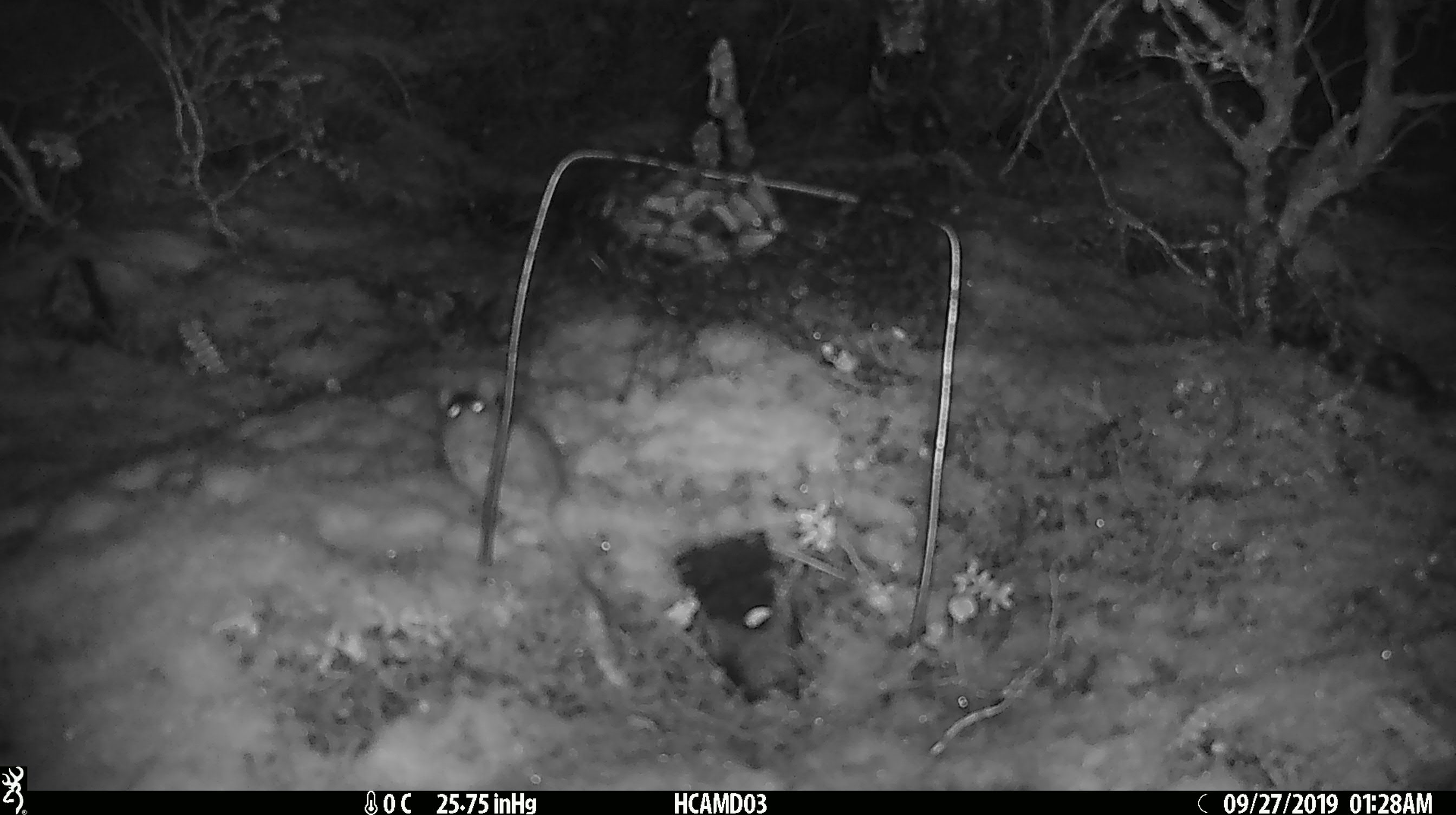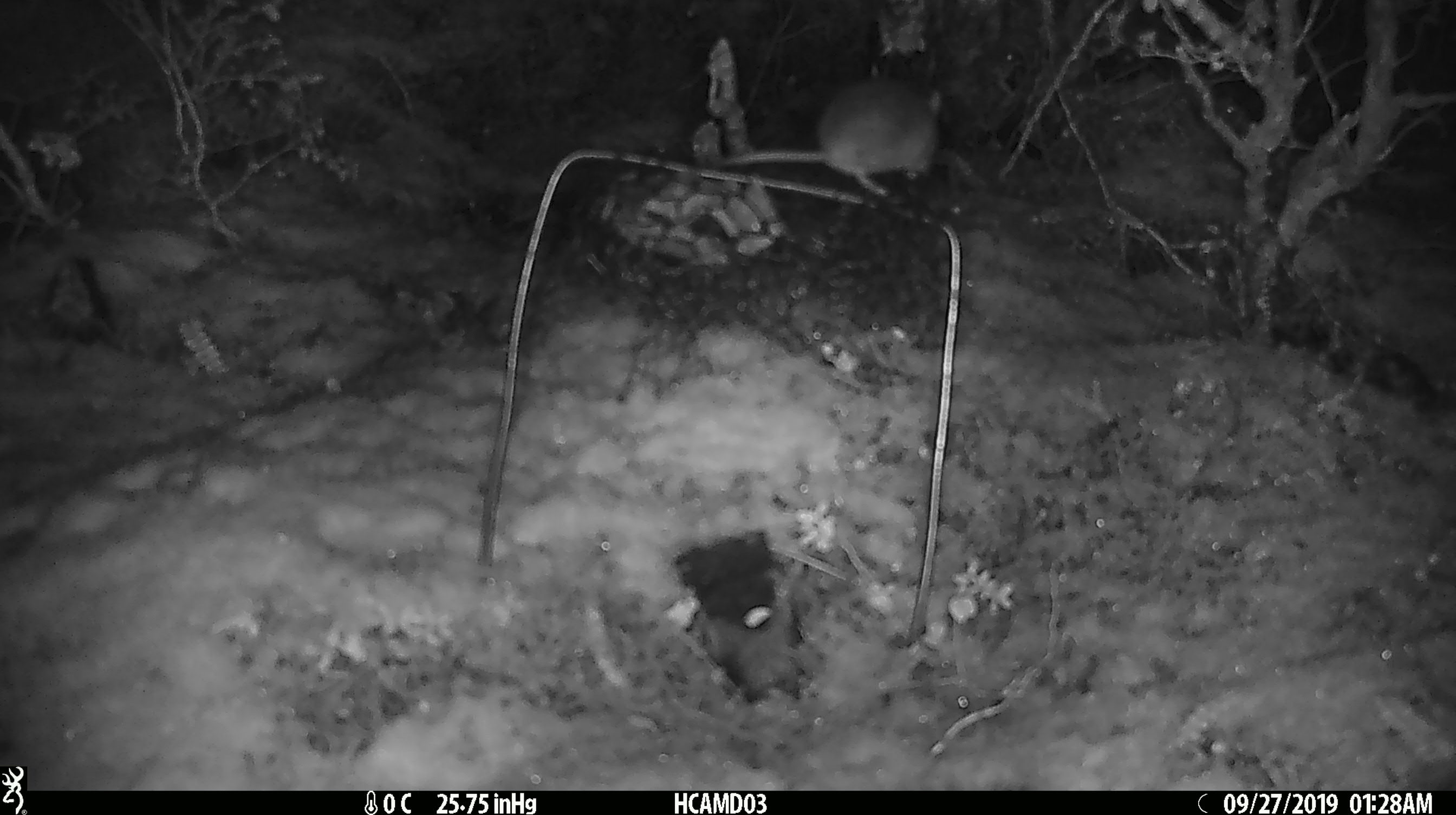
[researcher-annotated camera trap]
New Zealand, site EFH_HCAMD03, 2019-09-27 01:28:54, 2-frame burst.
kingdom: Animalia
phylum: Chordata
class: Mammalia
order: Rodentia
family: Muridae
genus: Mus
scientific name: Mus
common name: mouse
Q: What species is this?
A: Mouse (Mus).